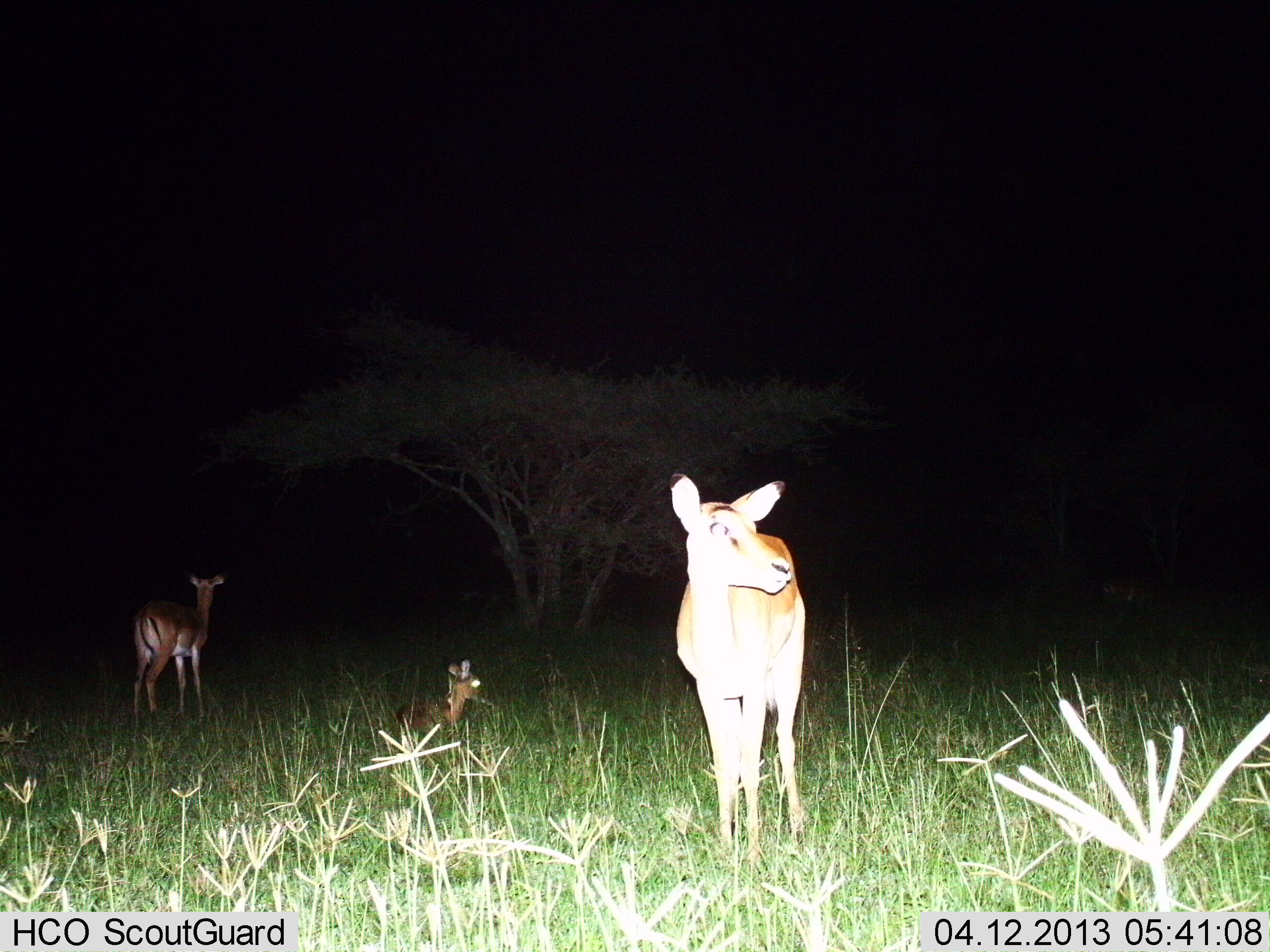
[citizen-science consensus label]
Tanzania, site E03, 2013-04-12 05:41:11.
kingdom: Animalia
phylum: Chordata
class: Mammalia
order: Artiodactyla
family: Bovidae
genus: Aepyceros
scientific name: Aepyceros melampus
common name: impala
Impala (Aepyceros melampus), count 3. Behavior (volunteer vote fractions): standing 100%, resting 88%, moving 0%, interacting 0%. Young present (vote fraction): 56%. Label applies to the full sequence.